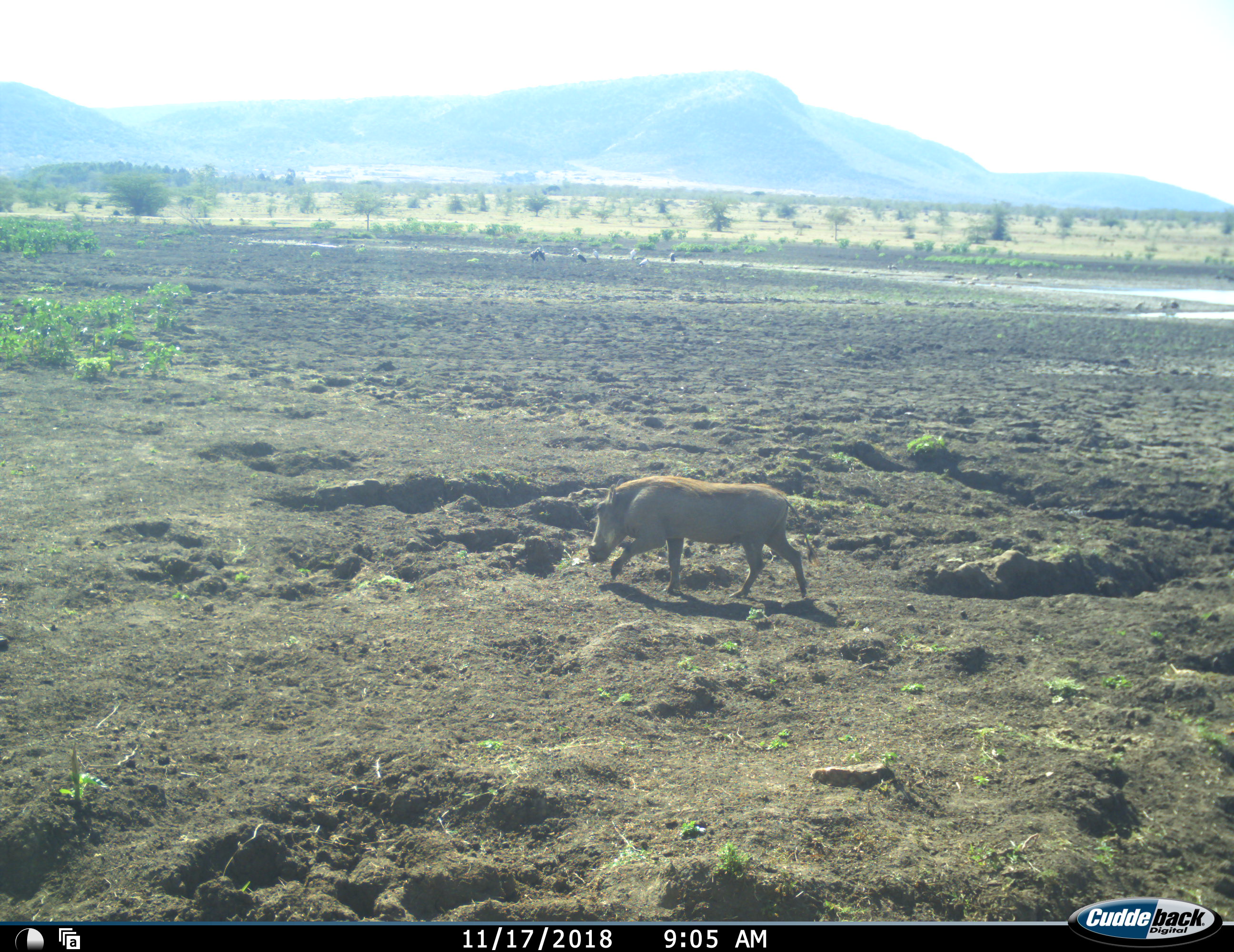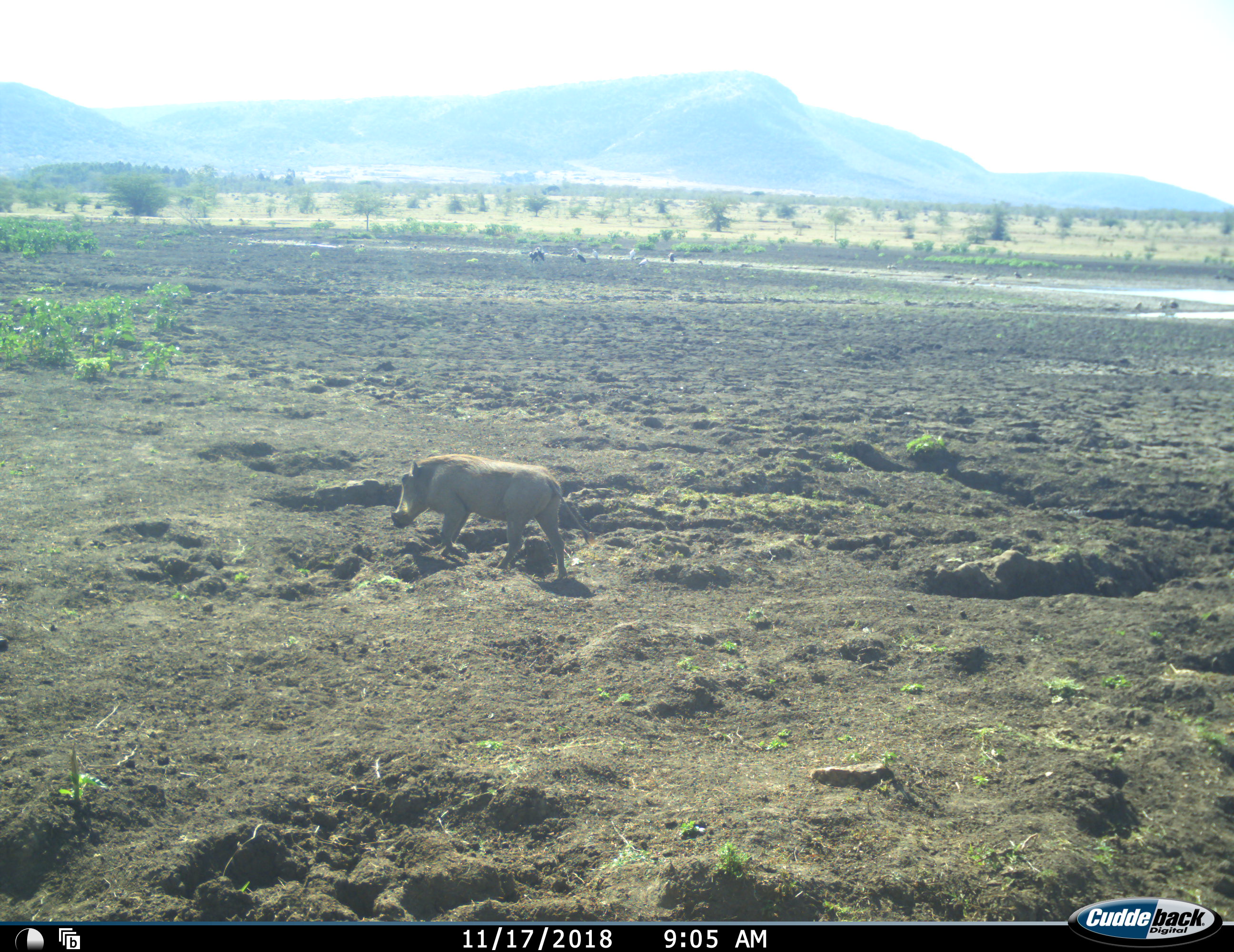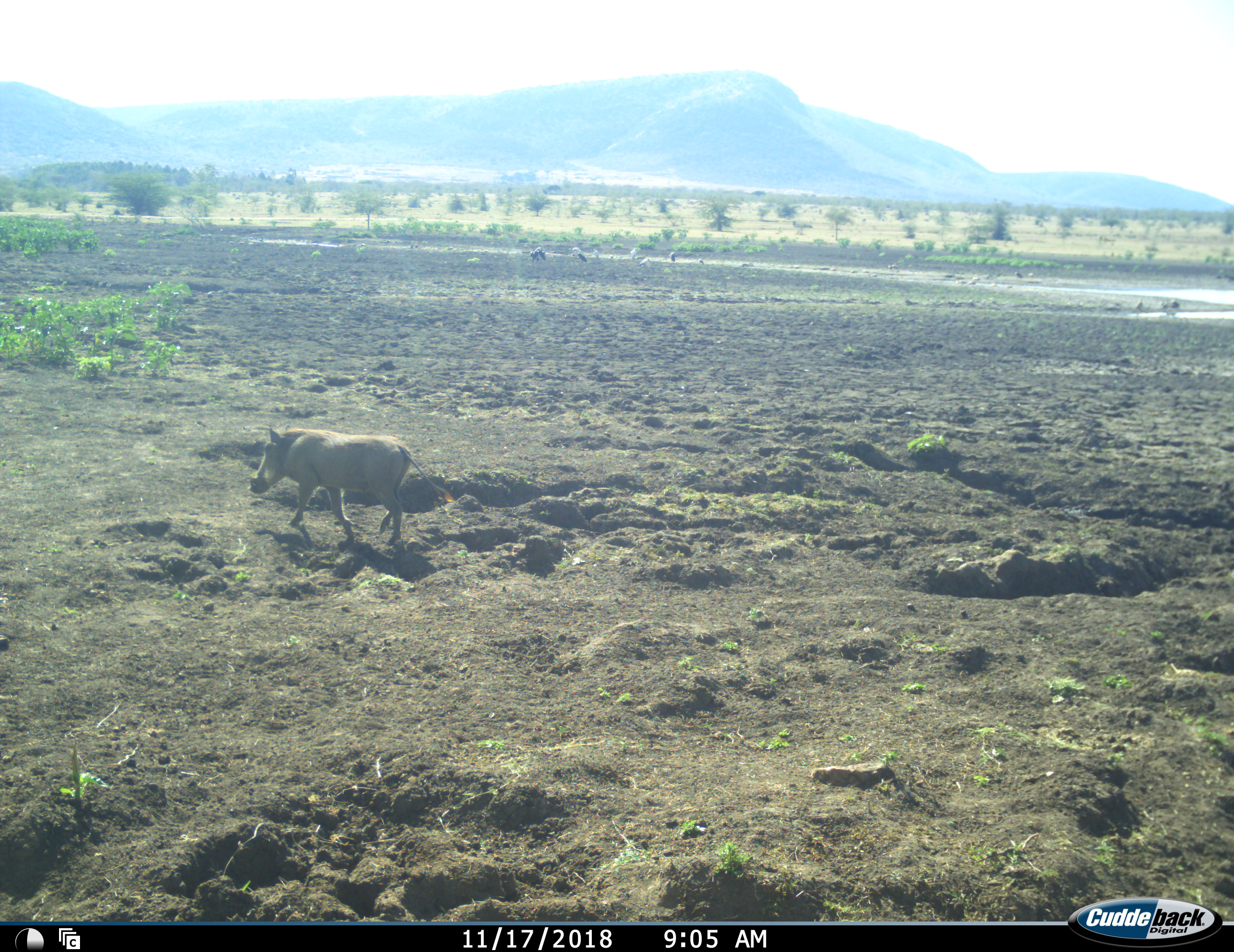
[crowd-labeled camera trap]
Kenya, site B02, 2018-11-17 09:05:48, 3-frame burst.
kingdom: Animalia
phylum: Chordata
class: Mammalia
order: Artiodactyla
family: Suidae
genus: Phacochoerus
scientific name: Phacochoerus africanus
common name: warthog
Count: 1.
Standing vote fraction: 9%.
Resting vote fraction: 0%.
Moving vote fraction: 91%.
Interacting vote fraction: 0%.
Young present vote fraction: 0%.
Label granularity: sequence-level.